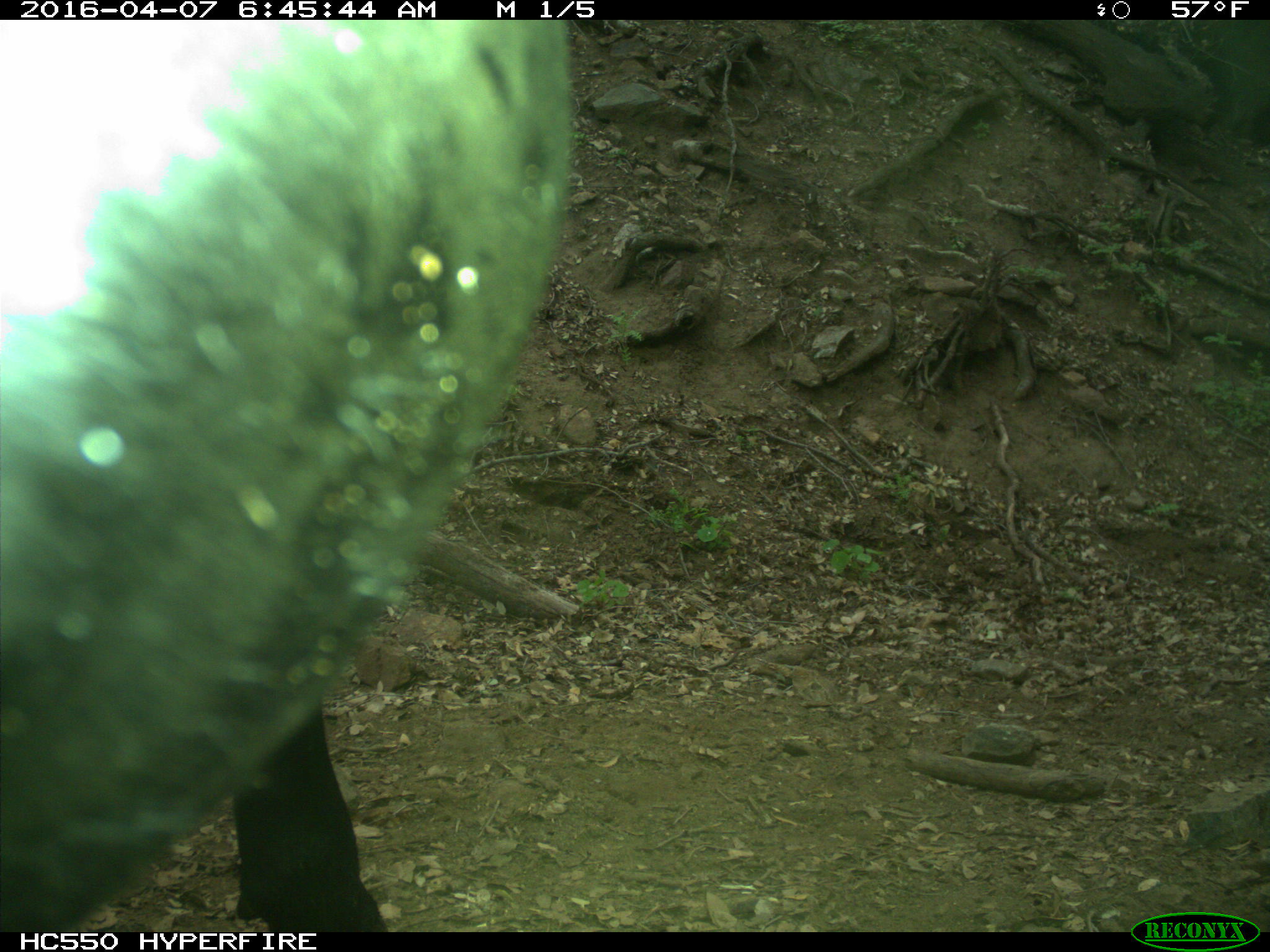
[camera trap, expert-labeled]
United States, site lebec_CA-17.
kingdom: Animalia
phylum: Chordata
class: Mammalia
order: Artiodactyla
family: Bovidae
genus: Bos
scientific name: Bos taurus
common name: domestic cow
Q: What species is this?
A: Bos taurus (domestic cow).